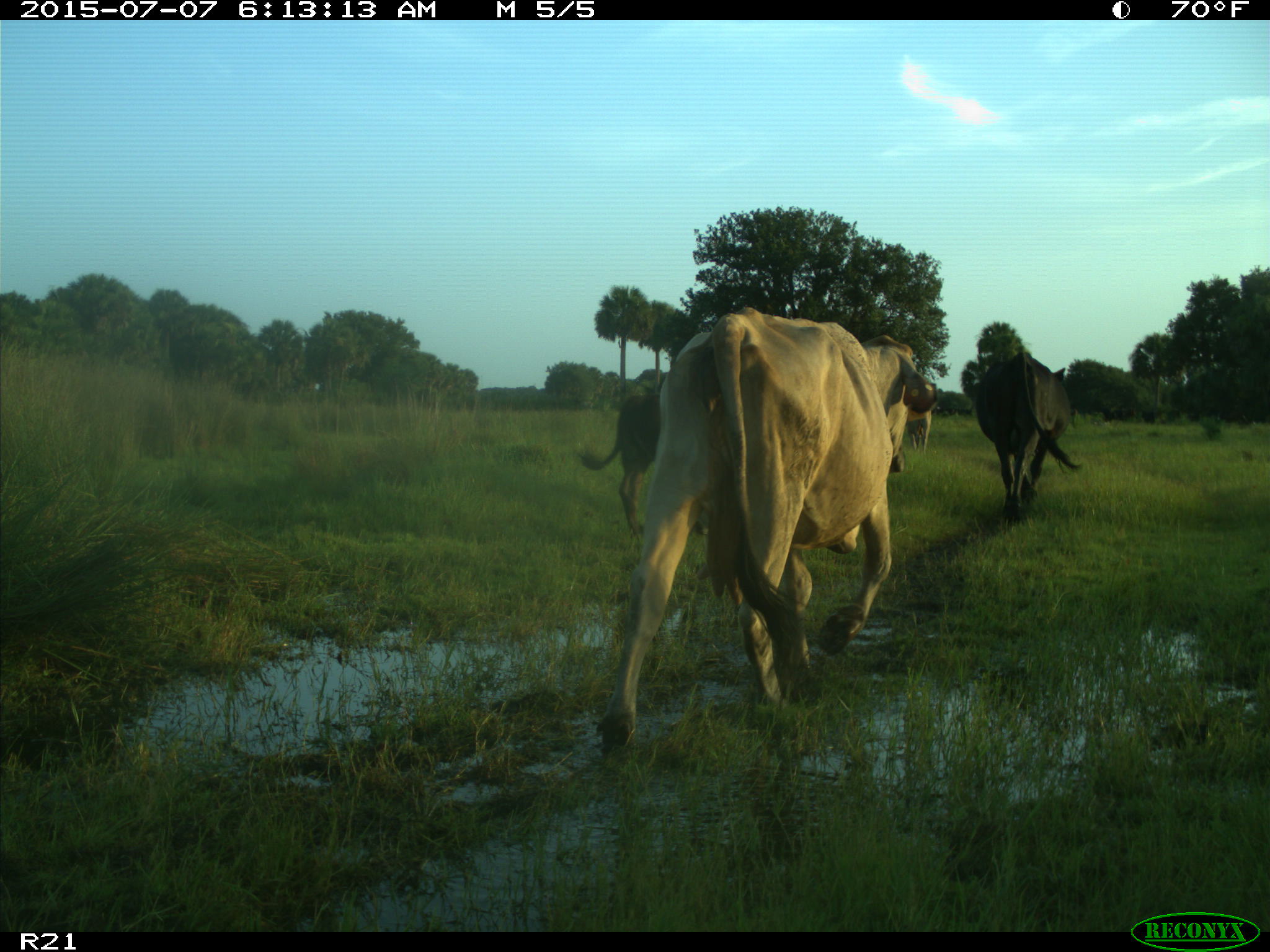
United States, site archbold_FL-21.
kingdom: Animalia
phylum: Chordata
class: Mammalia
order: Artiodactyla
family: Bovidae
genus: Bos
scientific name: Bos taurus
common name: domestic cow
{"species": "Bos taurus (domestic cow)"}